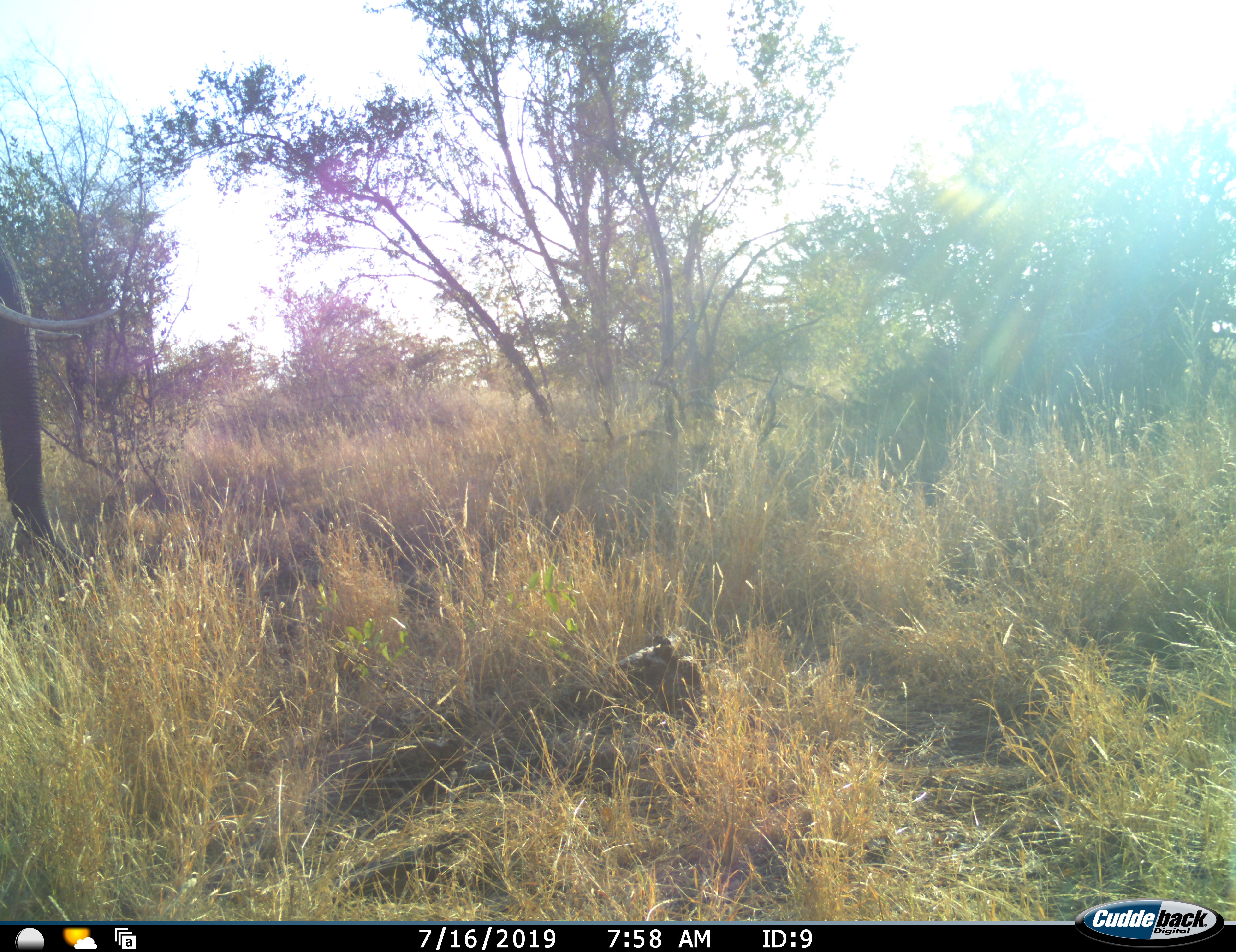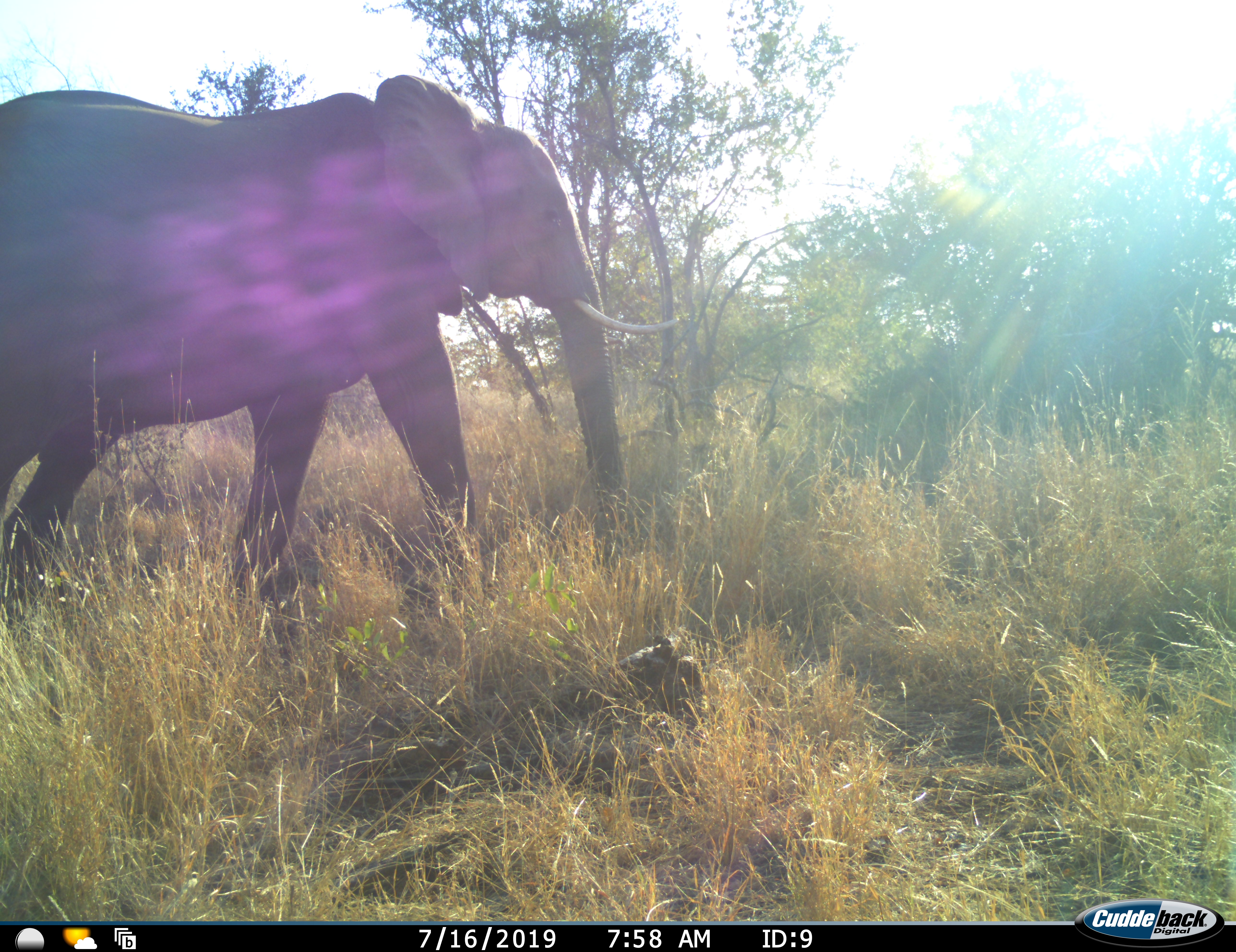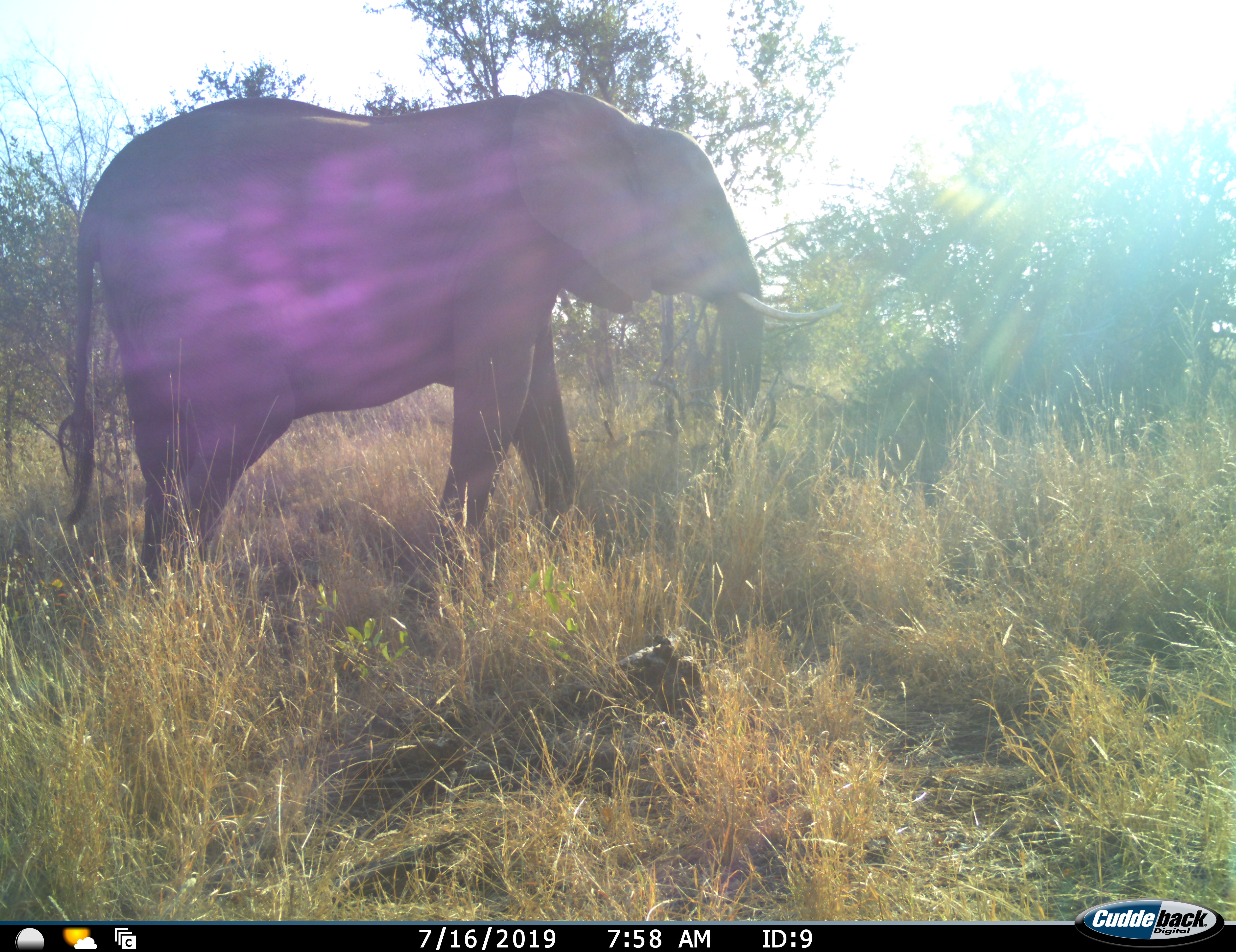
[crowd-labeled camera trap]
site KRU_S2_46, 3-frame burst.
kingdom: Animalia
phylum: Chordata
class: Mammalia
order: Proboscidea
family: Elephantidae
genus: Loxodonta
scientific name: Loxodonta africana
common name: african bush elephant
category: elephant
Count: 1.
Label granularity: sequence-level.